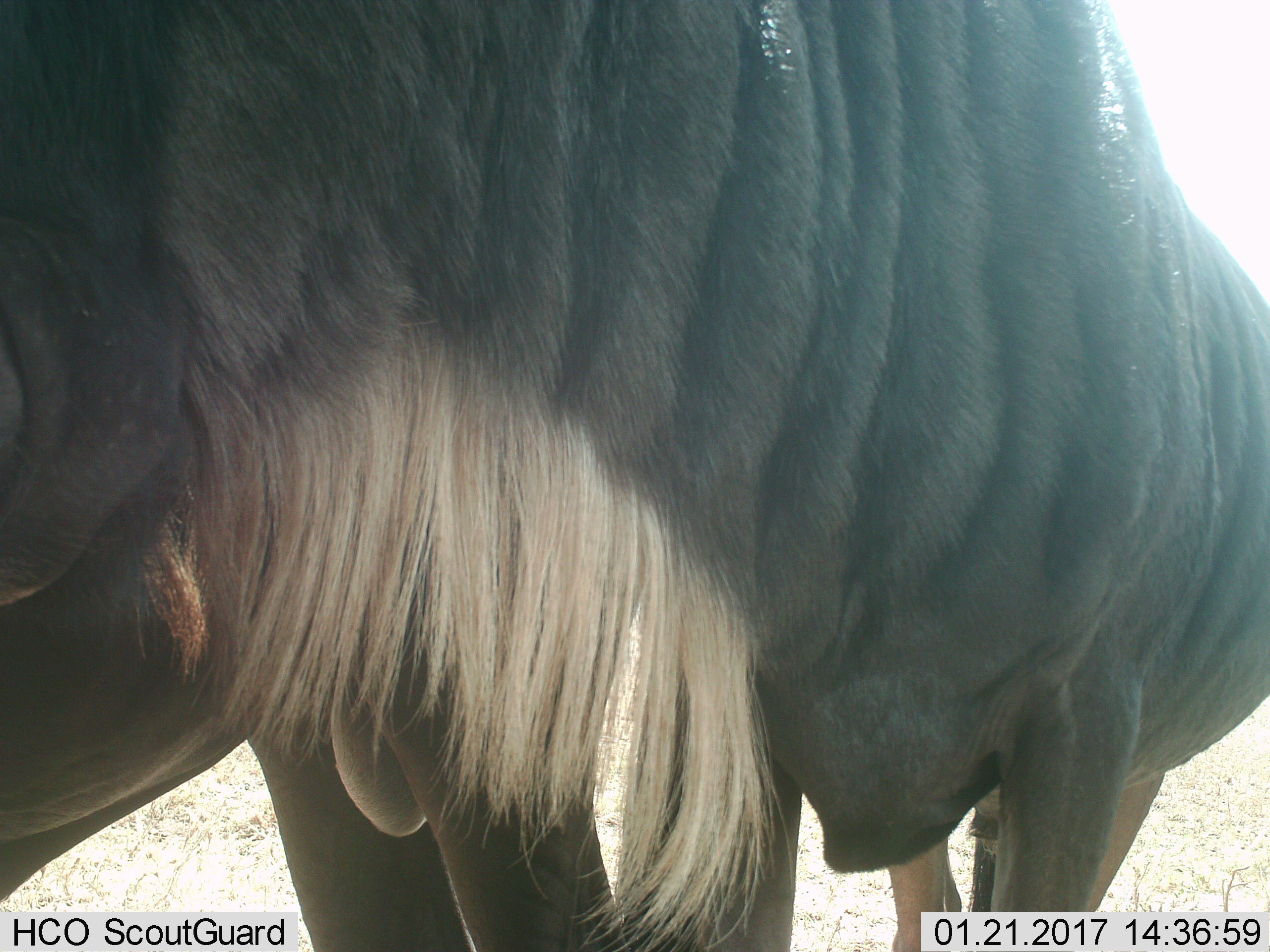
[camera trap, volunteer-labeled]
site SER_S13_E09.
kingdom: Animalia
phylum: Chordata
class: Mammalia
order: Artiodactyla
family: Bovidae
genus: Connochaetes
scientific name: Connochaetes taurinus taurinus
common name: blue wildebeest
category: wildebeestblue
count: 1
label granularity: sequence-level